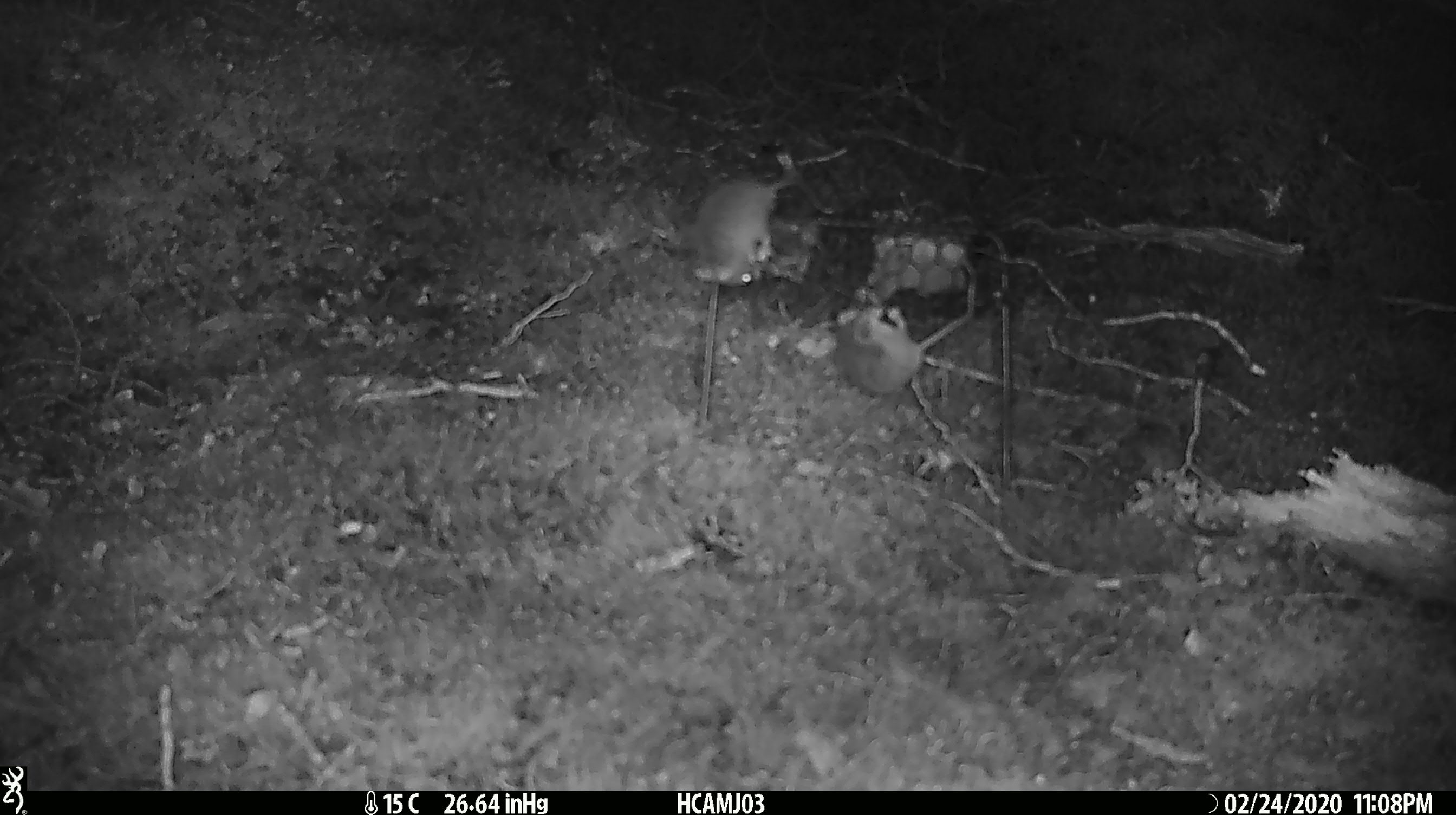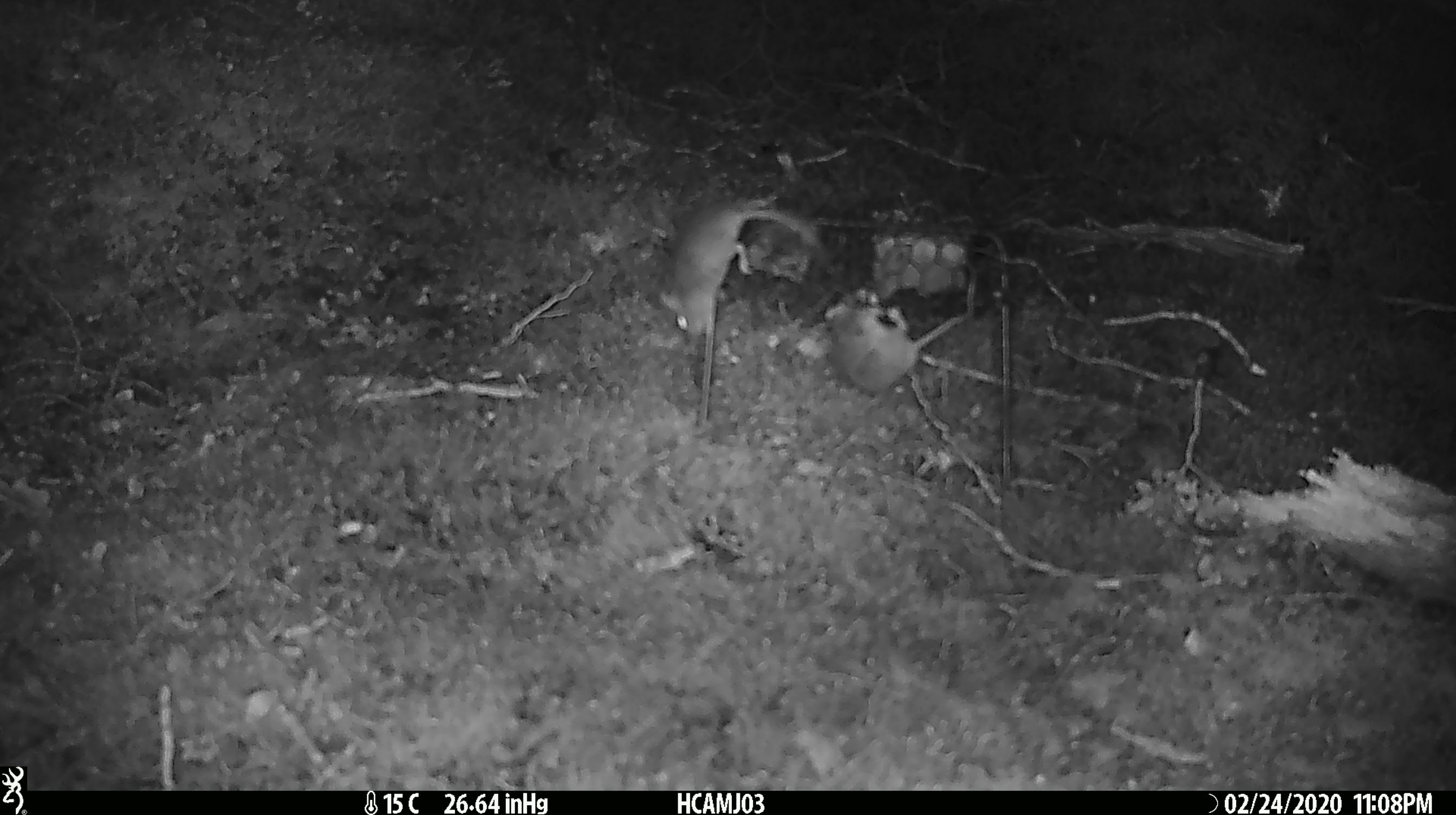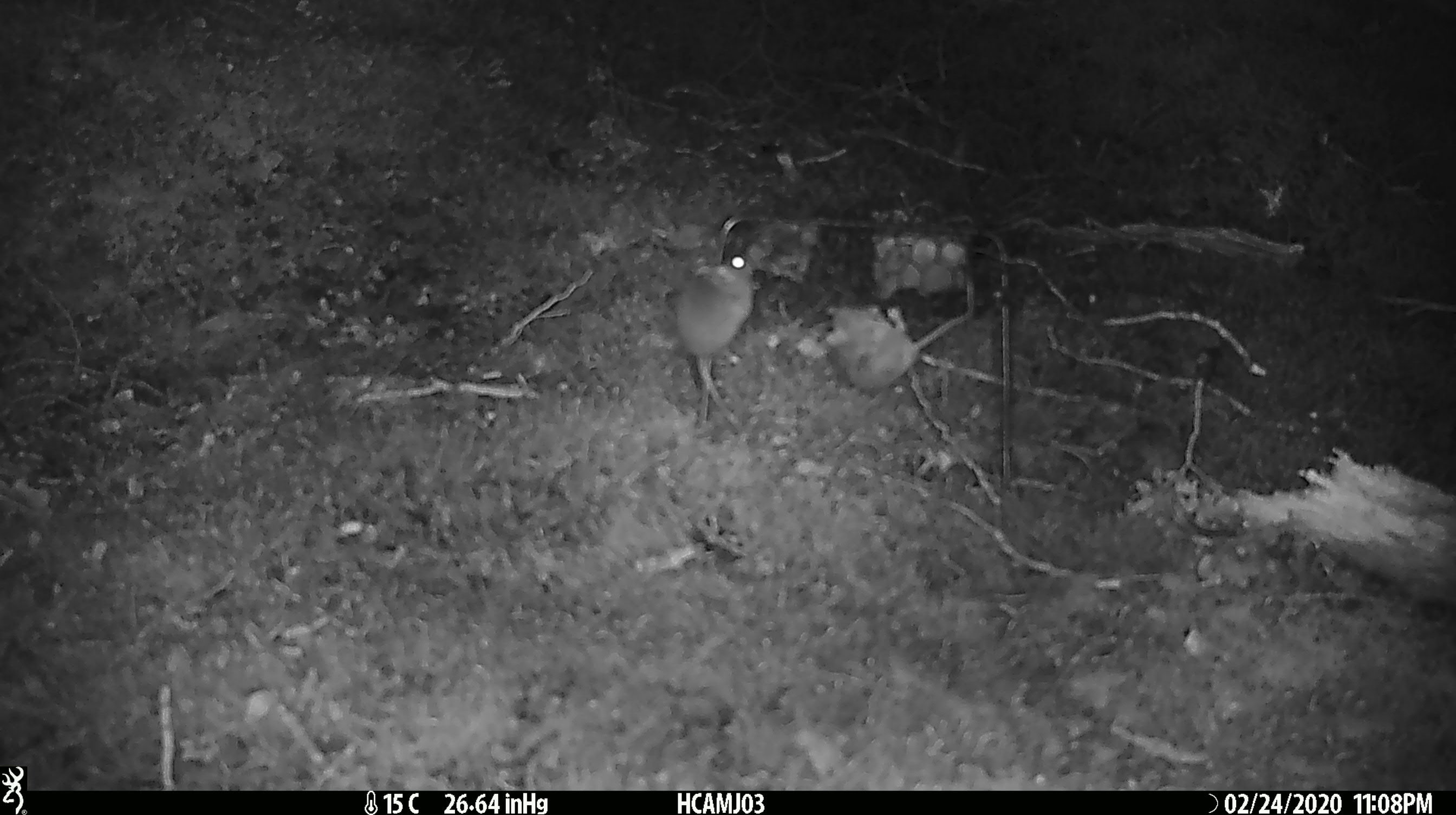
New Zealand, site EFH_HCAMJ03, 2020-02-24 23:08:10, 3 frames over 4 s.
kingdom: Animalia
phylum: Chordata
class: Mammalia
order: Rodentia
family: Muridae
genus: Mus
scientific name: Mus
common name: mouse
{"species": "mouse (Mus)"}